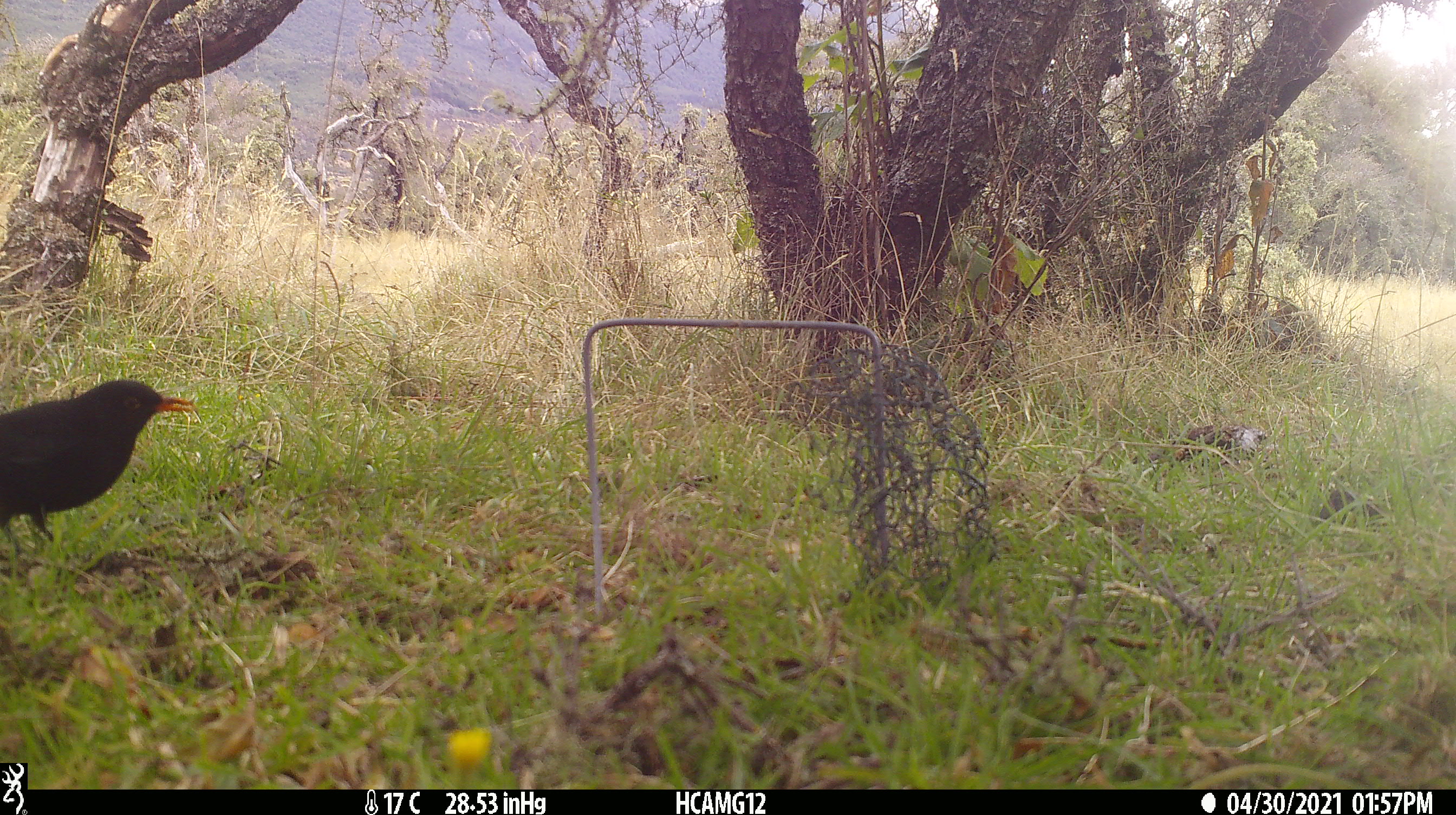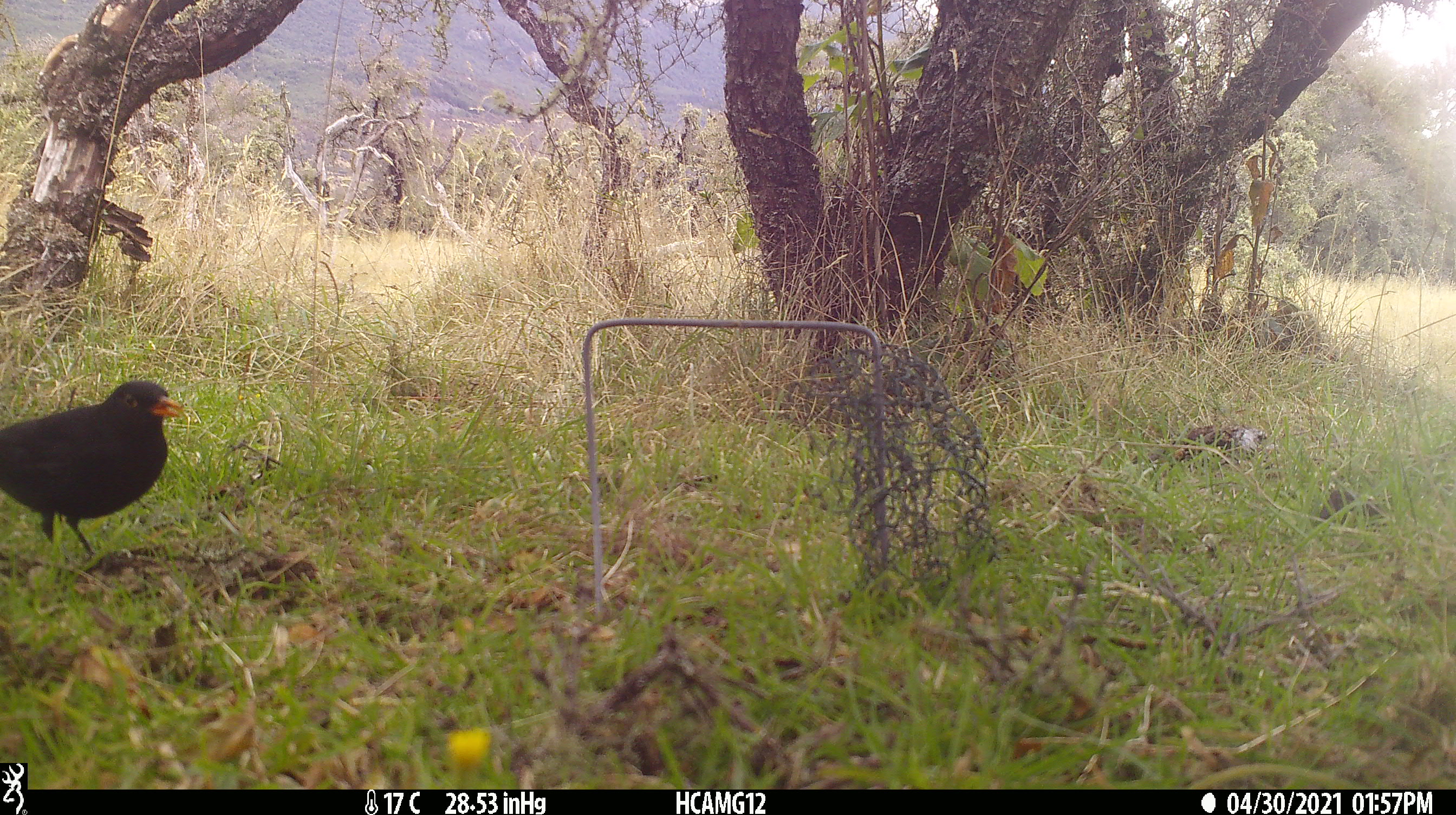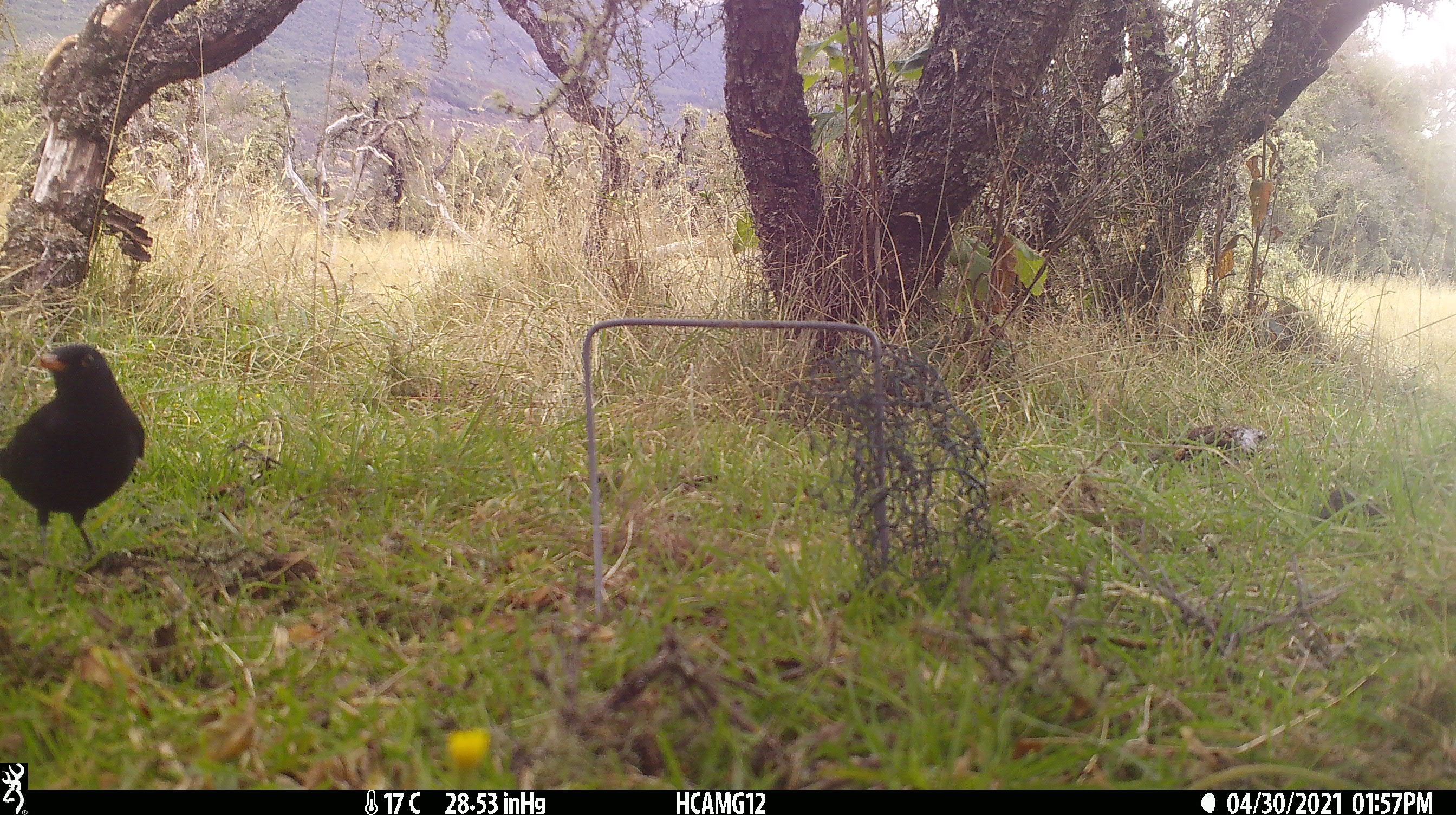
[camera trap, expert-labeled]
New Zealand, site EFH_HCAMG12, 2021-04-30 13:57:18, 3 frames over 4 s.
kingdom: Animalia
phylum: Chordata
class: Aves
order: Passeriformes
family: Turdidae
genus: Turdus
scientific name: Turdus merula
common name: eurasian blackbird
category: blackbird